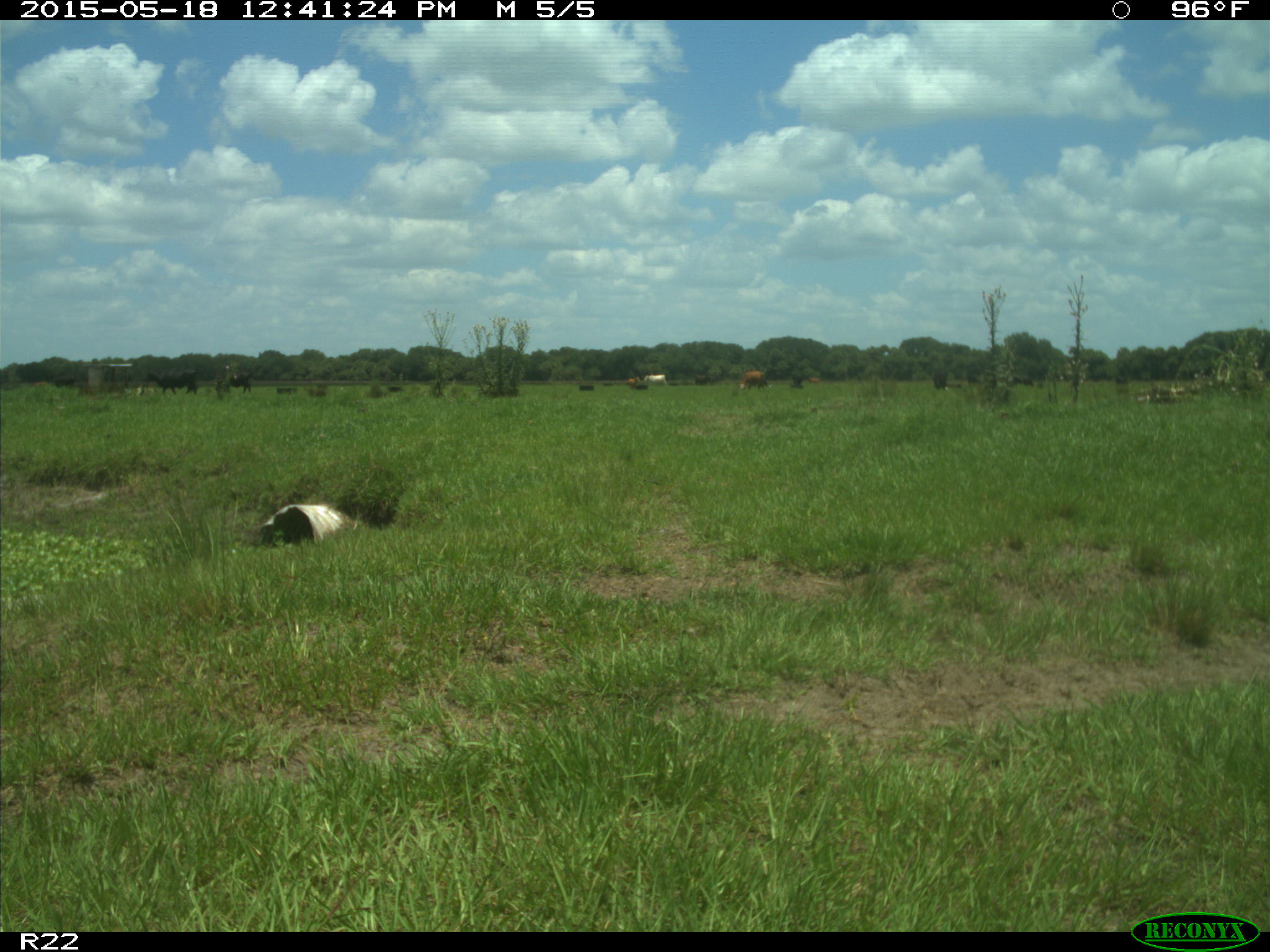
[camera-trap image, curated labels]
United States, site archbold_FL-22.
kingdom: Animalia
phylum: Chordata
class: Mammalia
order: Artiodactyla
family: Bovidae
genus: Bos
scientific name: Bos taurus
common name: domestic cow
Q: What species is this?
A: Bos taurus (domestic cow).